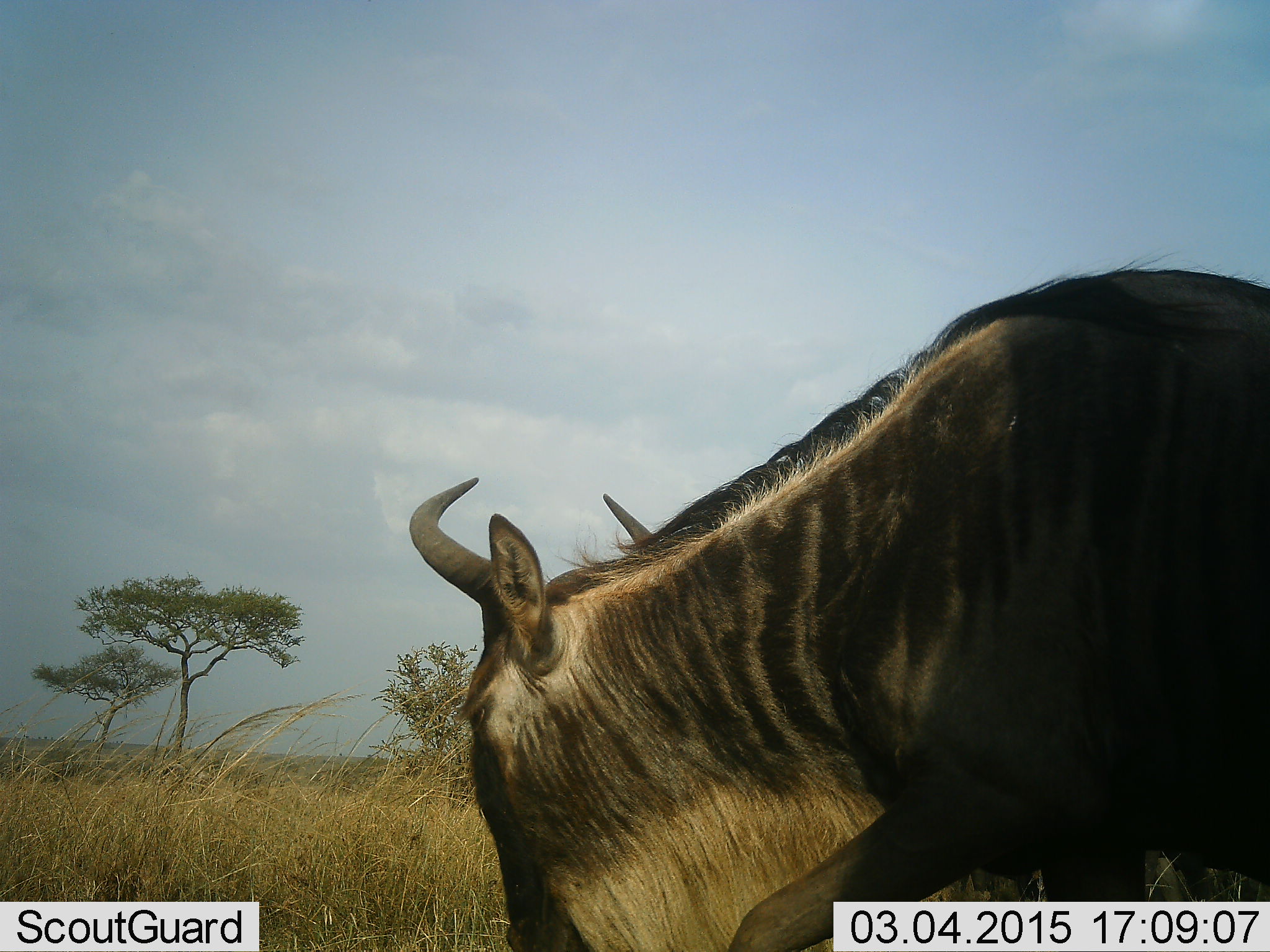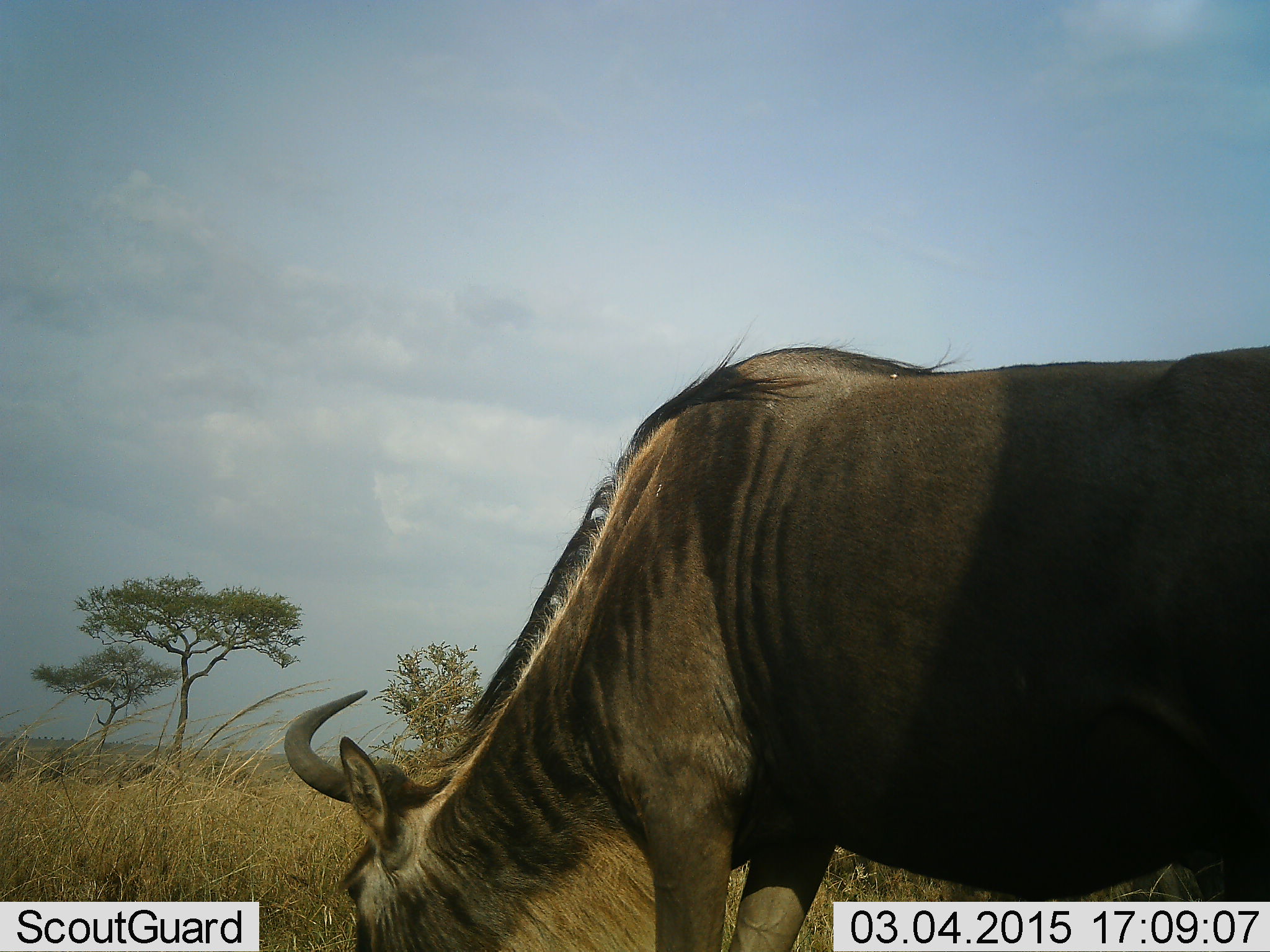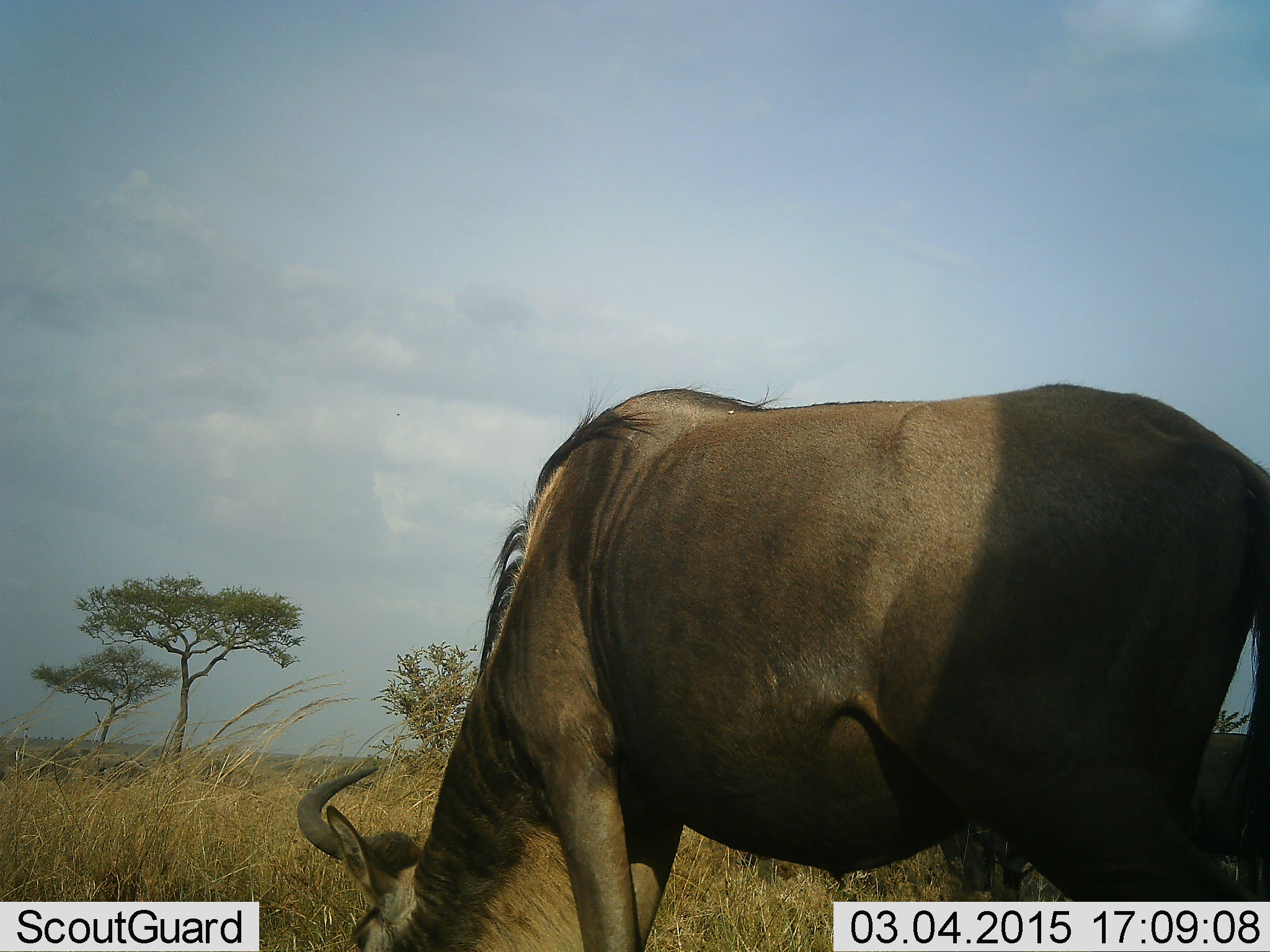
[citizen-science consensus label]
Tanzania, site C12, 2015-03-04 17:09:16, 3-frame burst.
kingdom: Animalia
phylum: Chordata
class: Mammalia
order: Artiodactyla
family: Bovidae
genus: Connochaetes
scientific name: Connochaetes taurinus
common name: blue wildebeest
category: wildebeest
Wildebeest (blue wildebeest) (Connochaetes taurinus), count 1. Behavior (volunteer vote fractions): standing 0%, resting 0%, moving 20%, interacting 0%. Young present (vote fraction): 0%. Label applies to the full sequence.